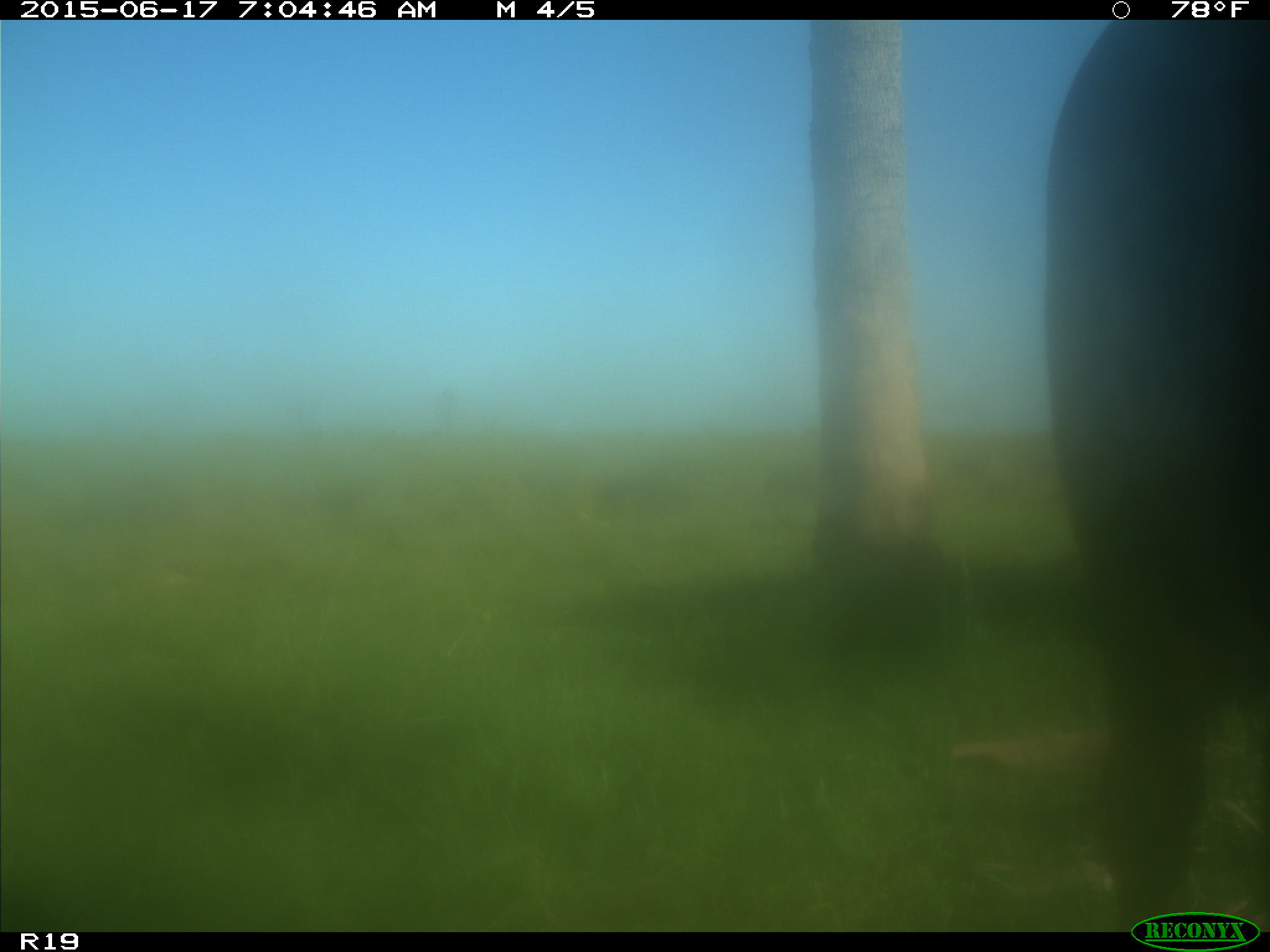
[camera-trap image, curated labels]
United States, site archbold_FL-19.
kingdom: Animalia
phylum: Chordata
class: Mammalia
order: Artiodactyla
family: Bovidae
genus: Bos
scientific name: Bos taurus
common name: domestic cow